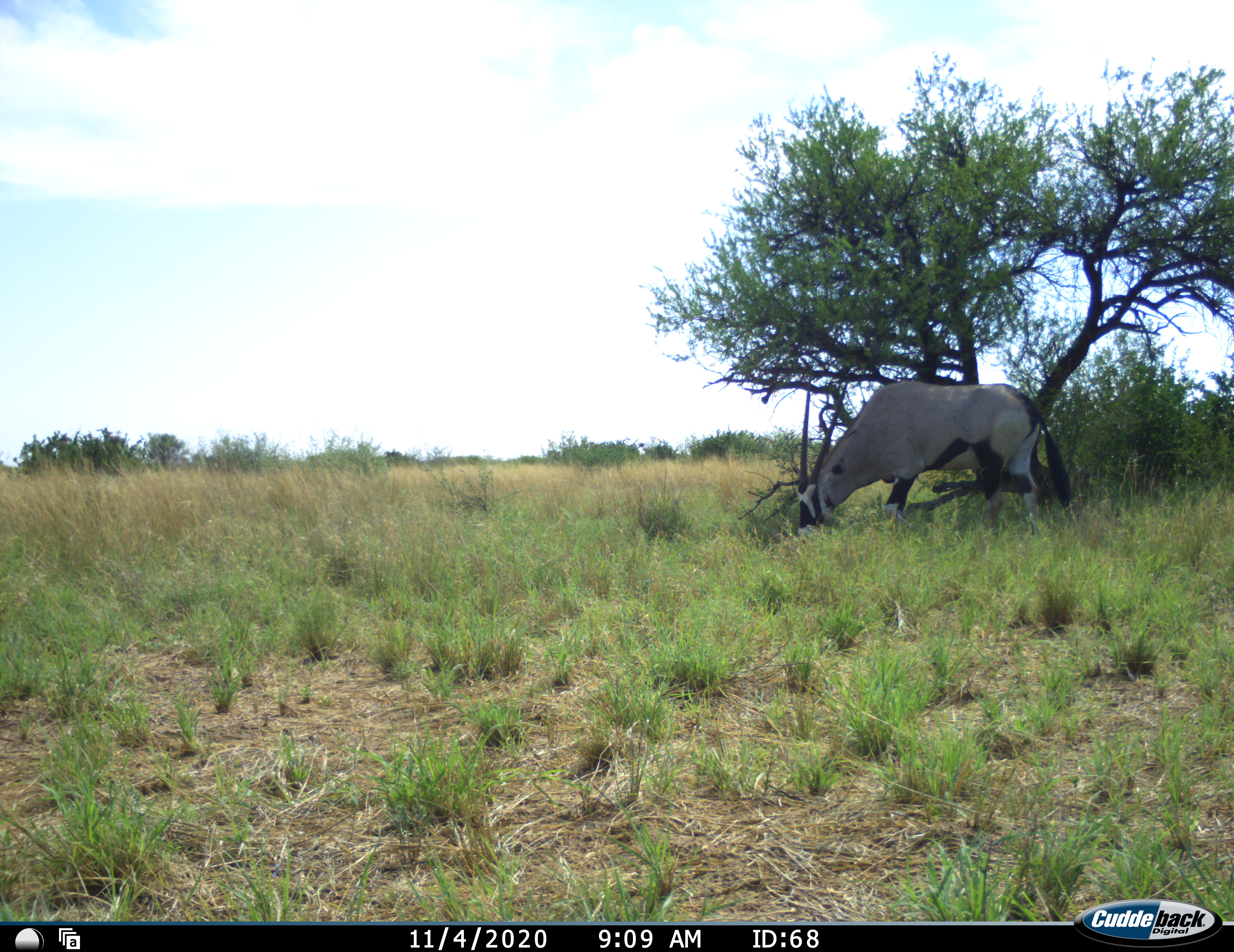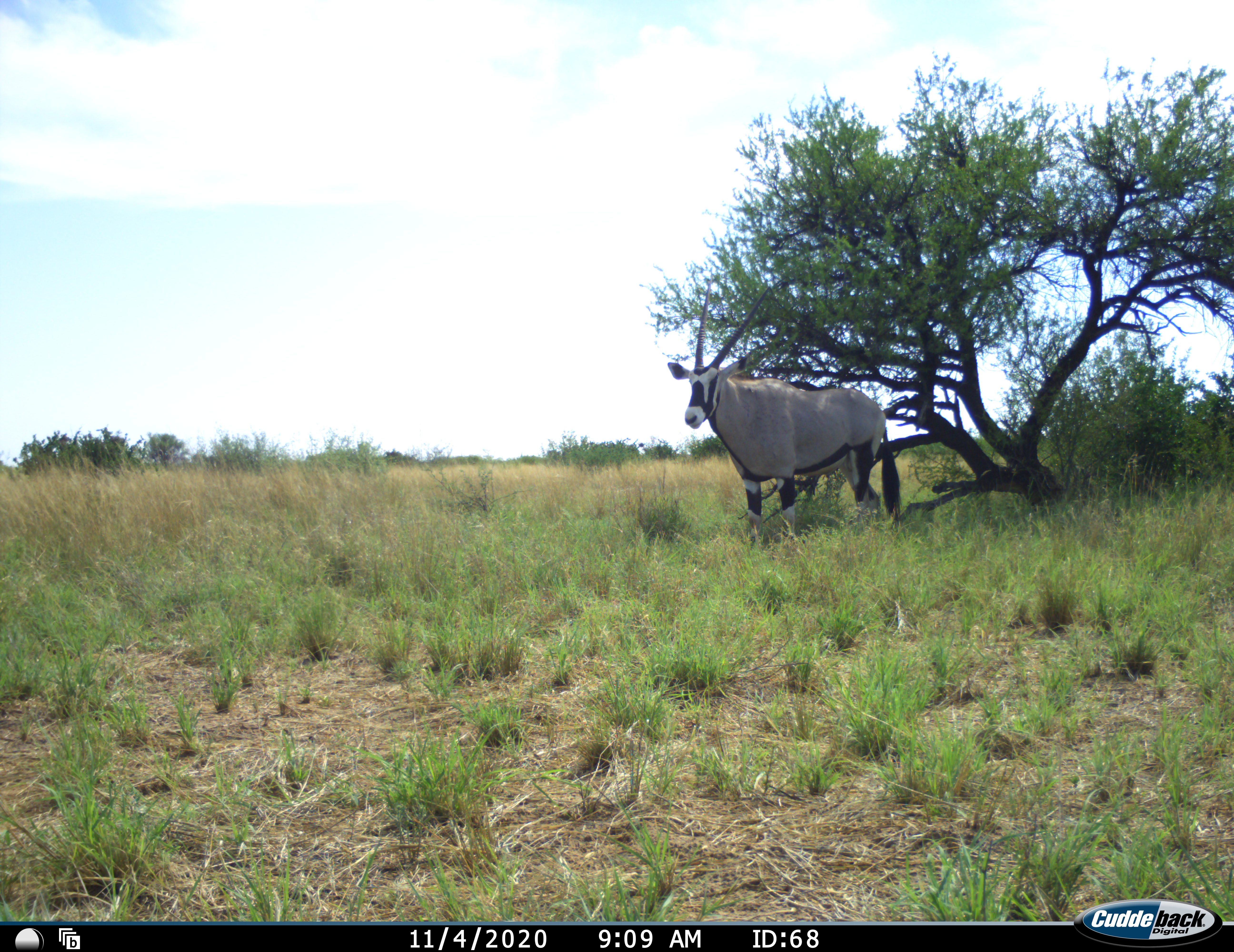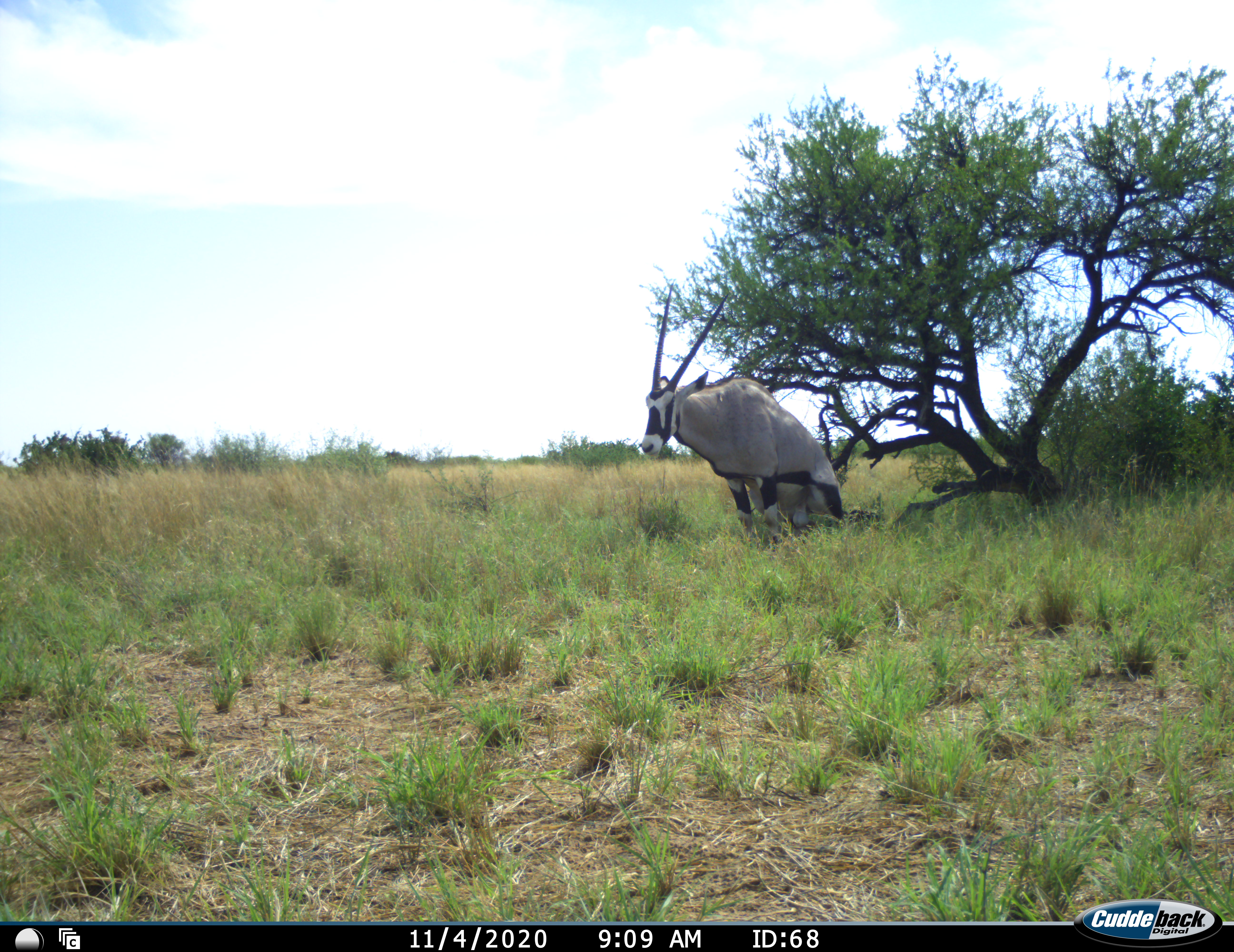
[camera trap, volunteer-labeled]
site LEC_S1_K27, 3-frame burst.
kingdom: Animalia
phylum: Chordata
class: Mammalia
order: Artiodactyla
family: Bovidae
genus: Oryx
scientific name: Oryx gazella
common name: gemsbok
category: oryx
Oryx (gemsbok) (Oryx gazella), count 1. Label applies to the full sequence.